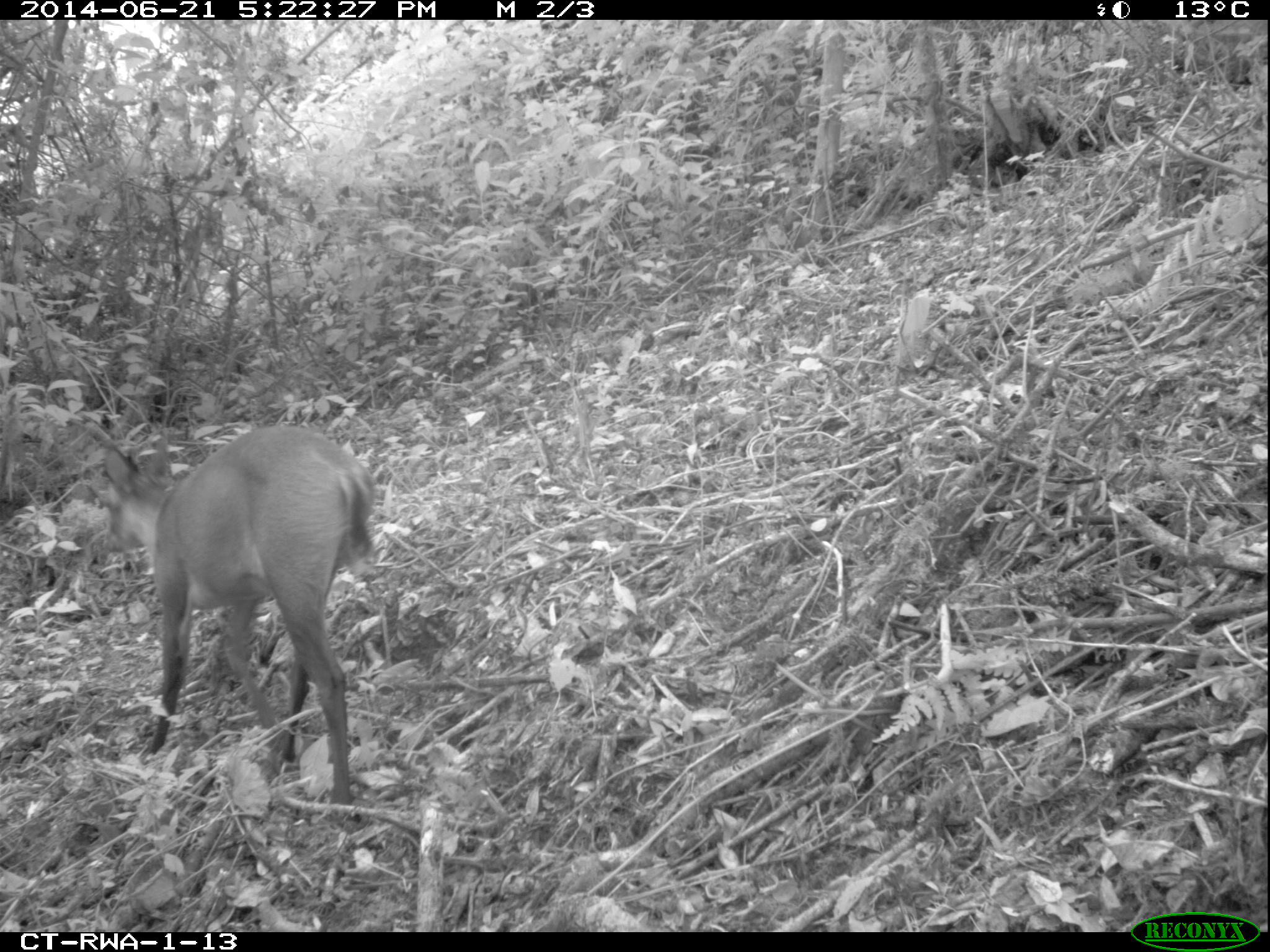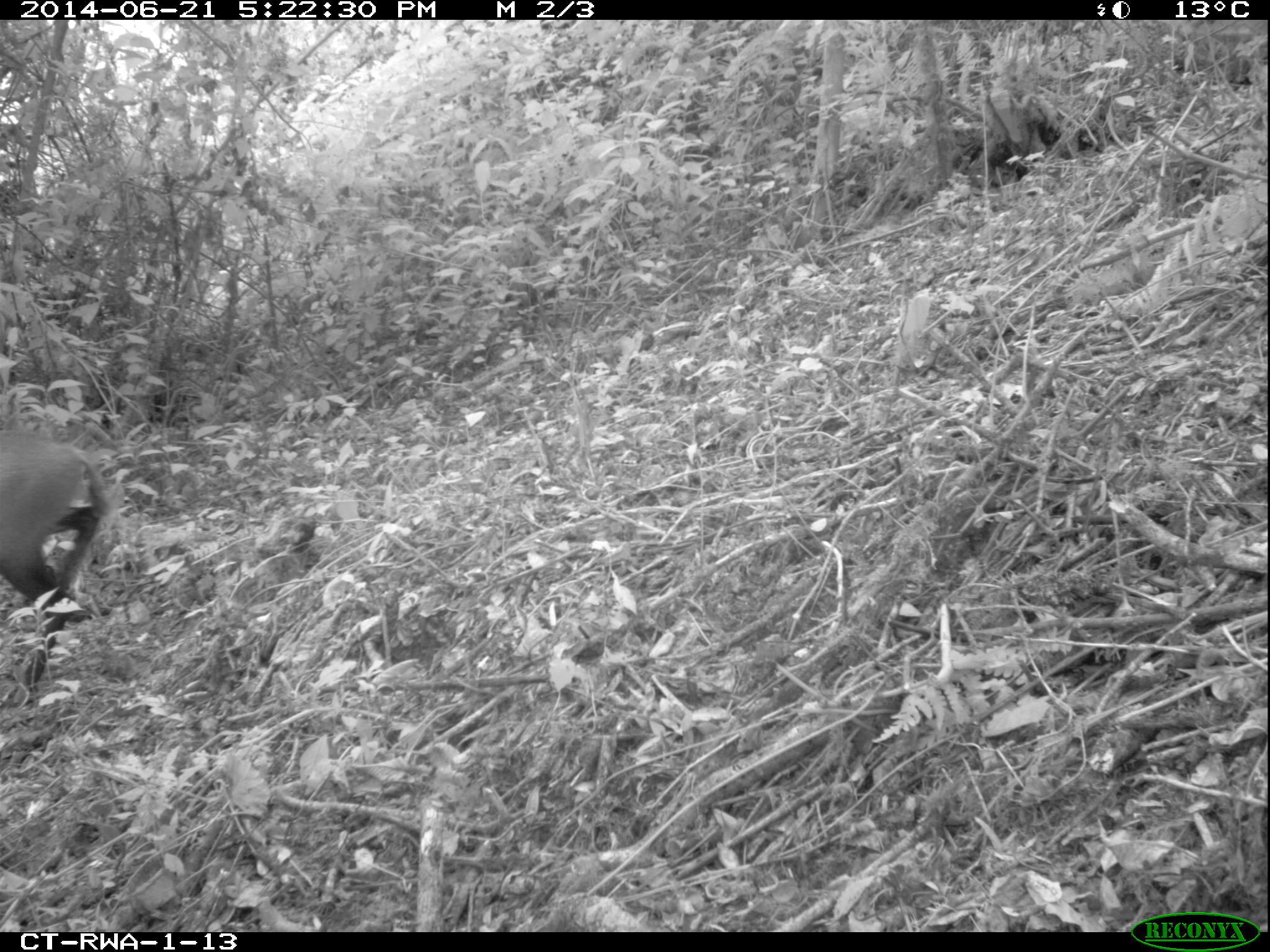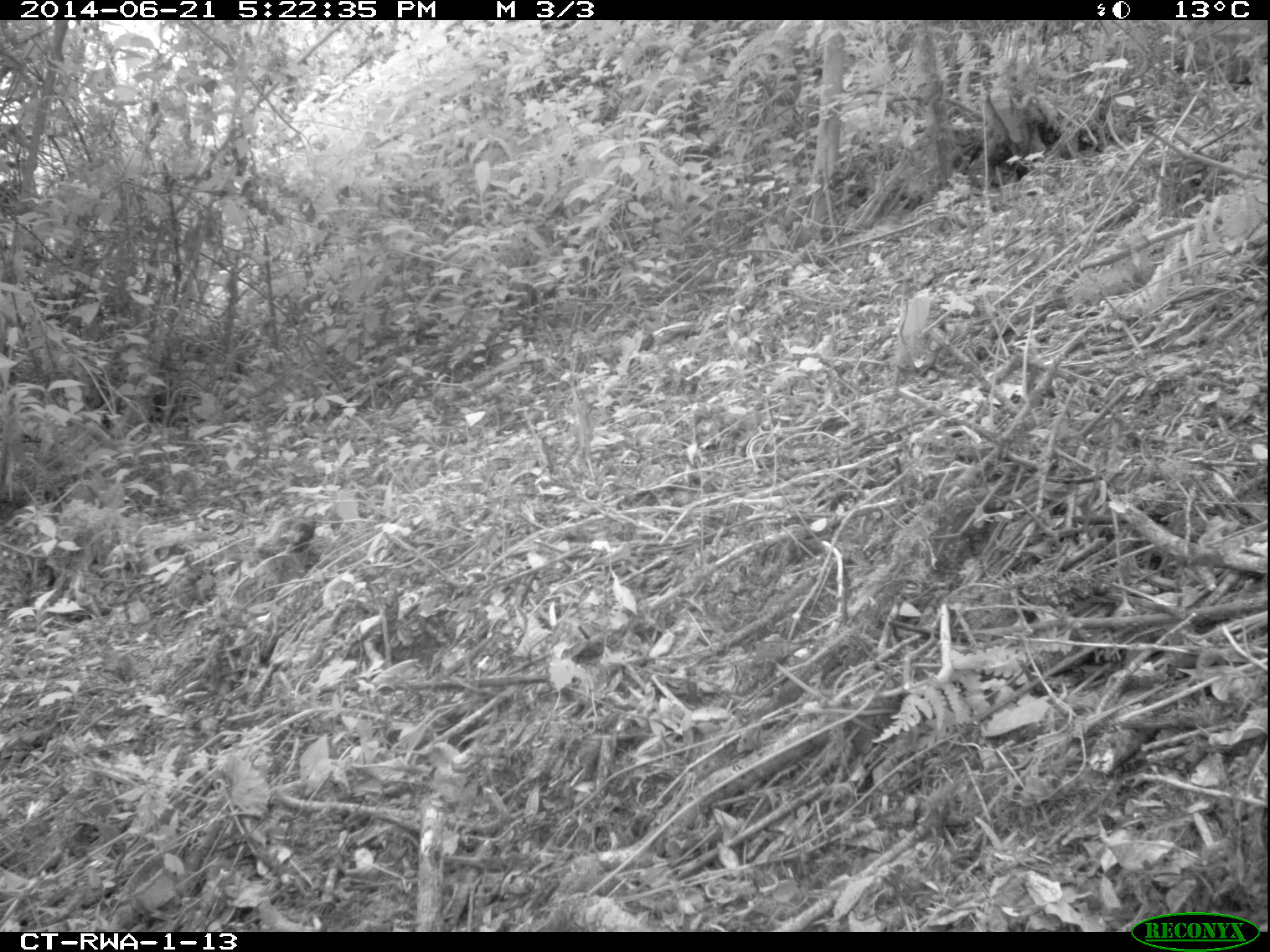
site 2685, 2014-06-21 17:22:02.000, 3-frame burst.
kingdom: Animalia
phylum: Chordata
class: Mammalia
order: Artiodactyla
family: Bovidae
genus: Cephalophus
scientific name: Cephalophus nigrifrons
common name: black-fronted duiker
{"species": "Cephalophus nigrifrons (black-fronted duiker)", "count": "1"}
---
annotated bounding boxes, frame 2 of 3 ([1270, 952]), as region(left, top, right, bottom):
cephalophus nigrifrons: region(0, 427, 105, 703)